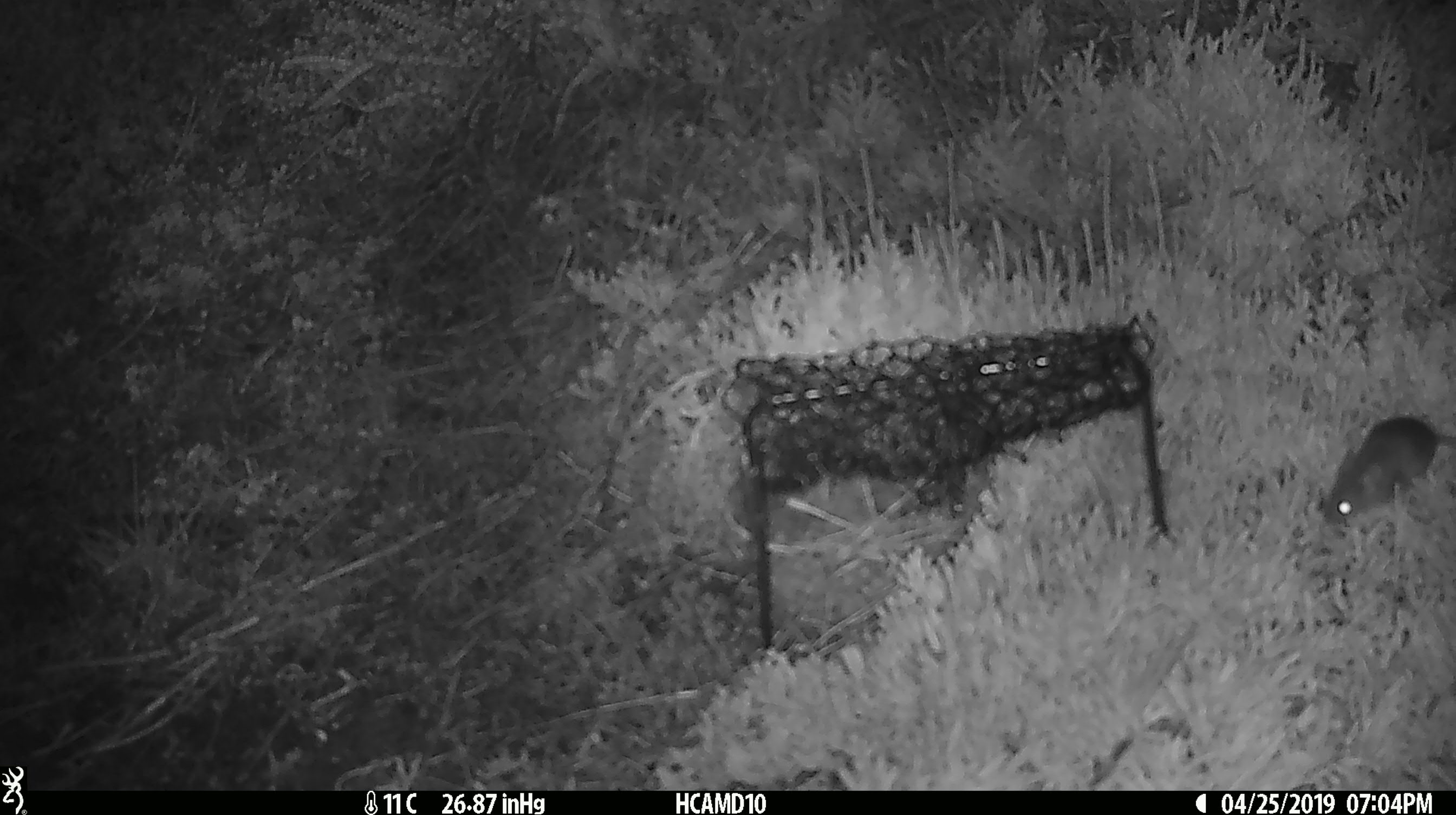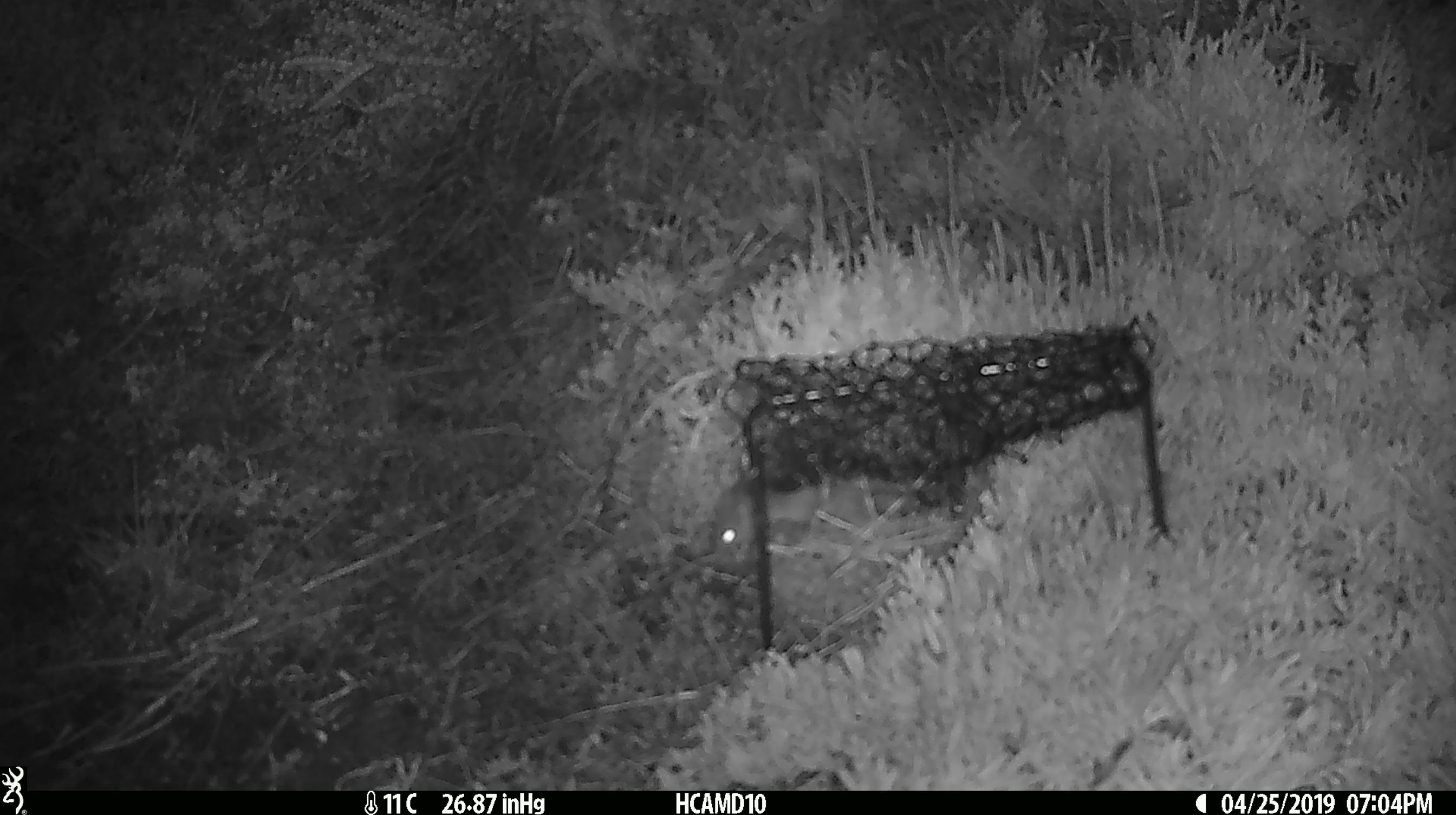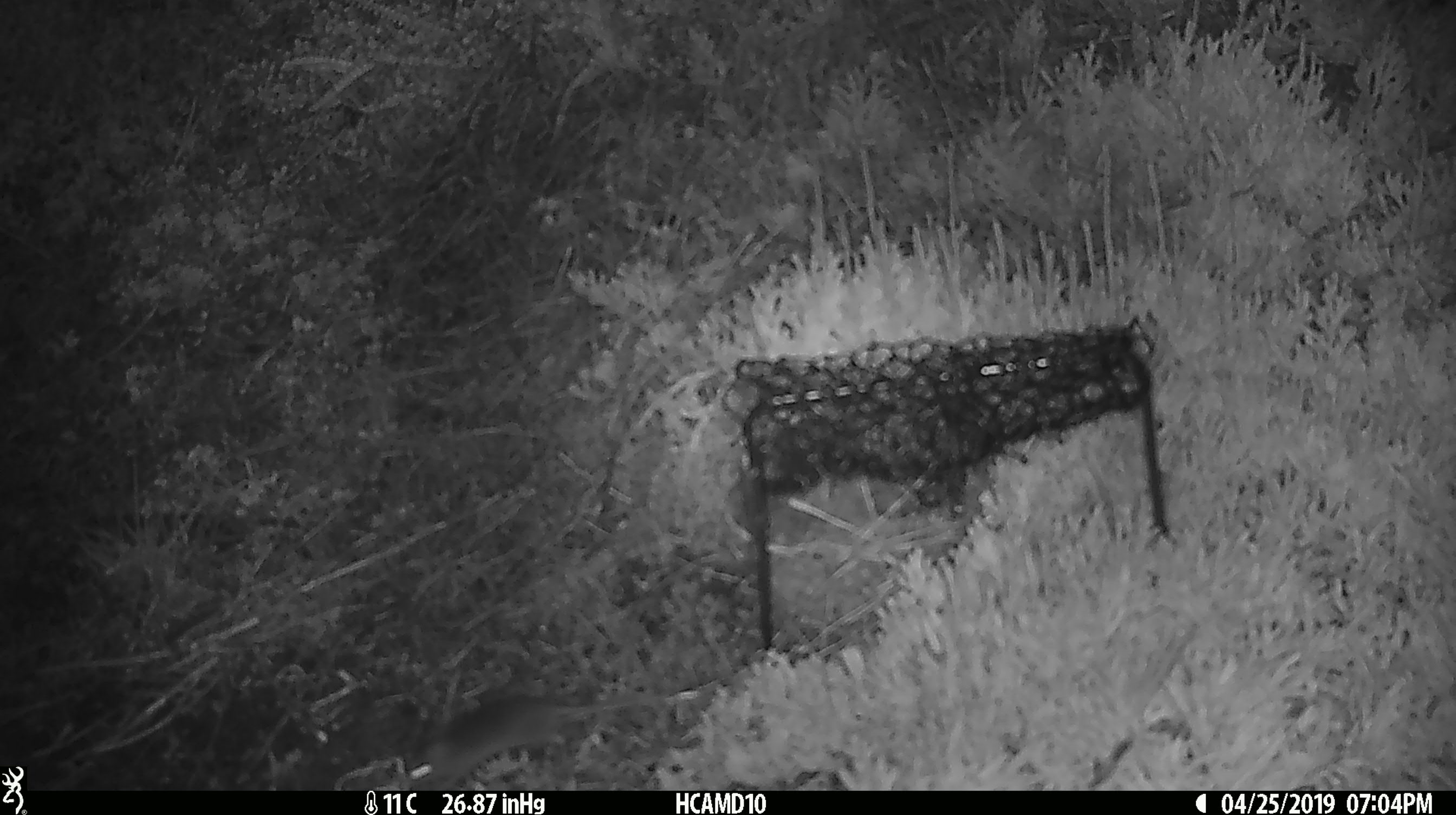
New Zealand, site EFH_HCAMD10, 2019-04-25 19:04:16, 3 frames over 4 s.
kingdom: Animalia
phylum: Chordata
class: Mammalia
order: Rodentia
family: Muridae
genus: Mus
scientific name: Mus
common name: mouse